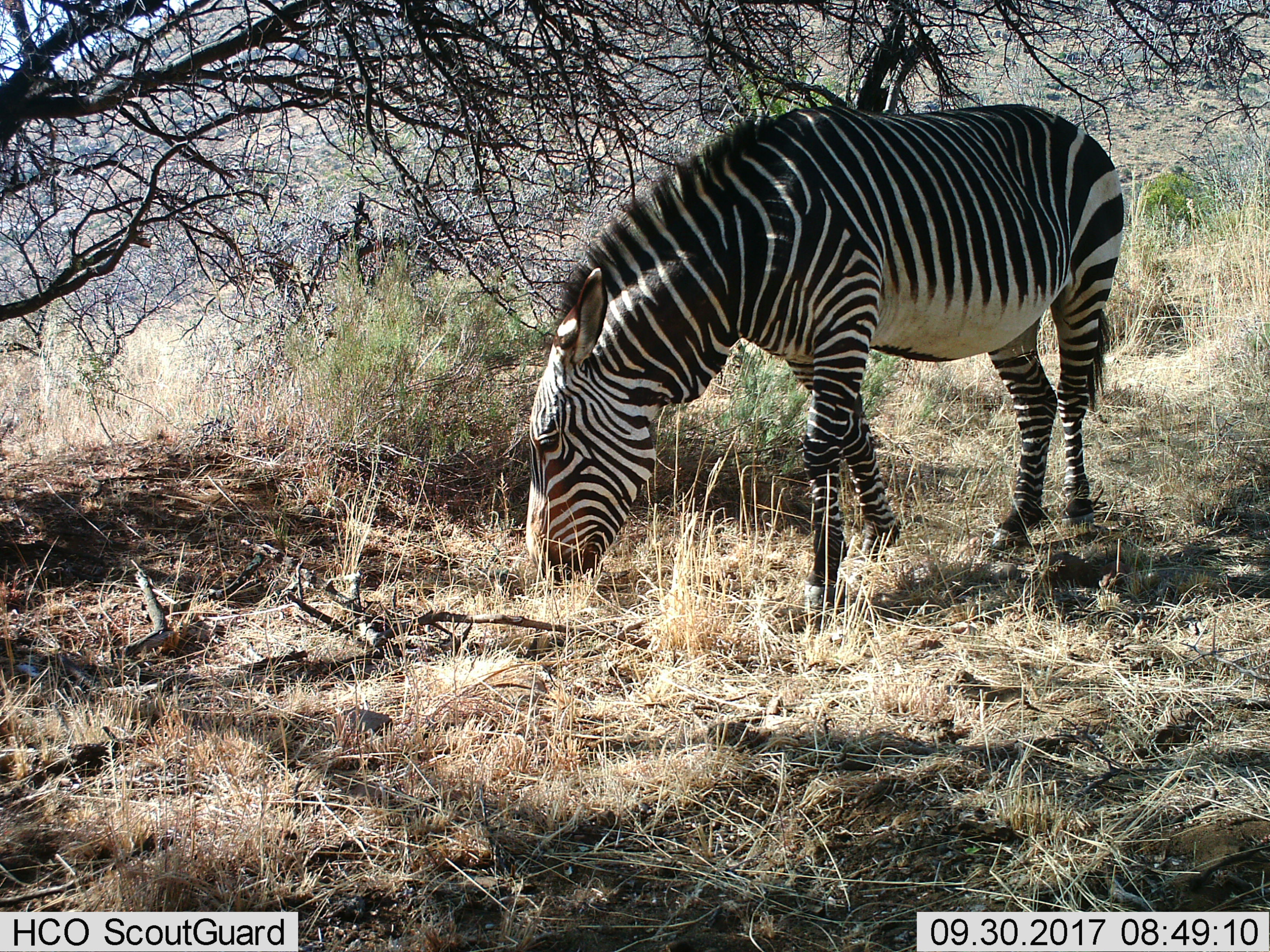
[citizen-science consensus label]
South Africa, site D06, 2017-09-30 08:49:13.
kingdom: Animalia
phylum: Chordata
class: Mammalia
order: Perissodactyla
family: Equidae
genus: Equus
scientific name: Equus zebra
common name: mountain zebra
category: zebramountain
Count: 1.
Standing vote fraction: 29%.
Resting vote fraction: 0%.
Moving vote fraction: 29%.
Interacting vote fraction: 0%.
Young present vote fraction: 0%.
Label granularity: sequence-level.